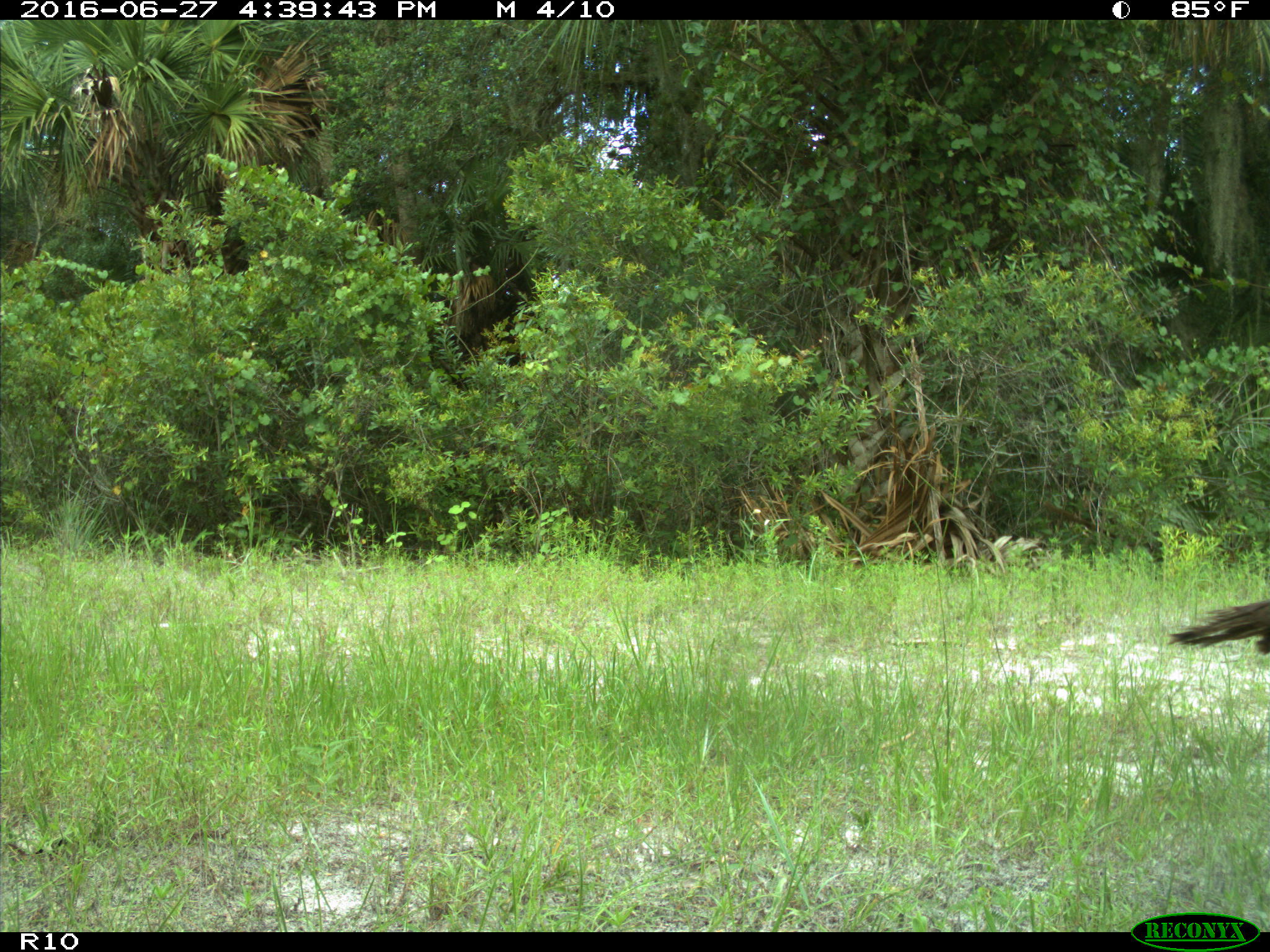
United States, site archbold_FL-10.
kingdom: Animalia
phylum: Chordata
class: Aves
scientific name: Aves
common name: birds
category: unidentified bird